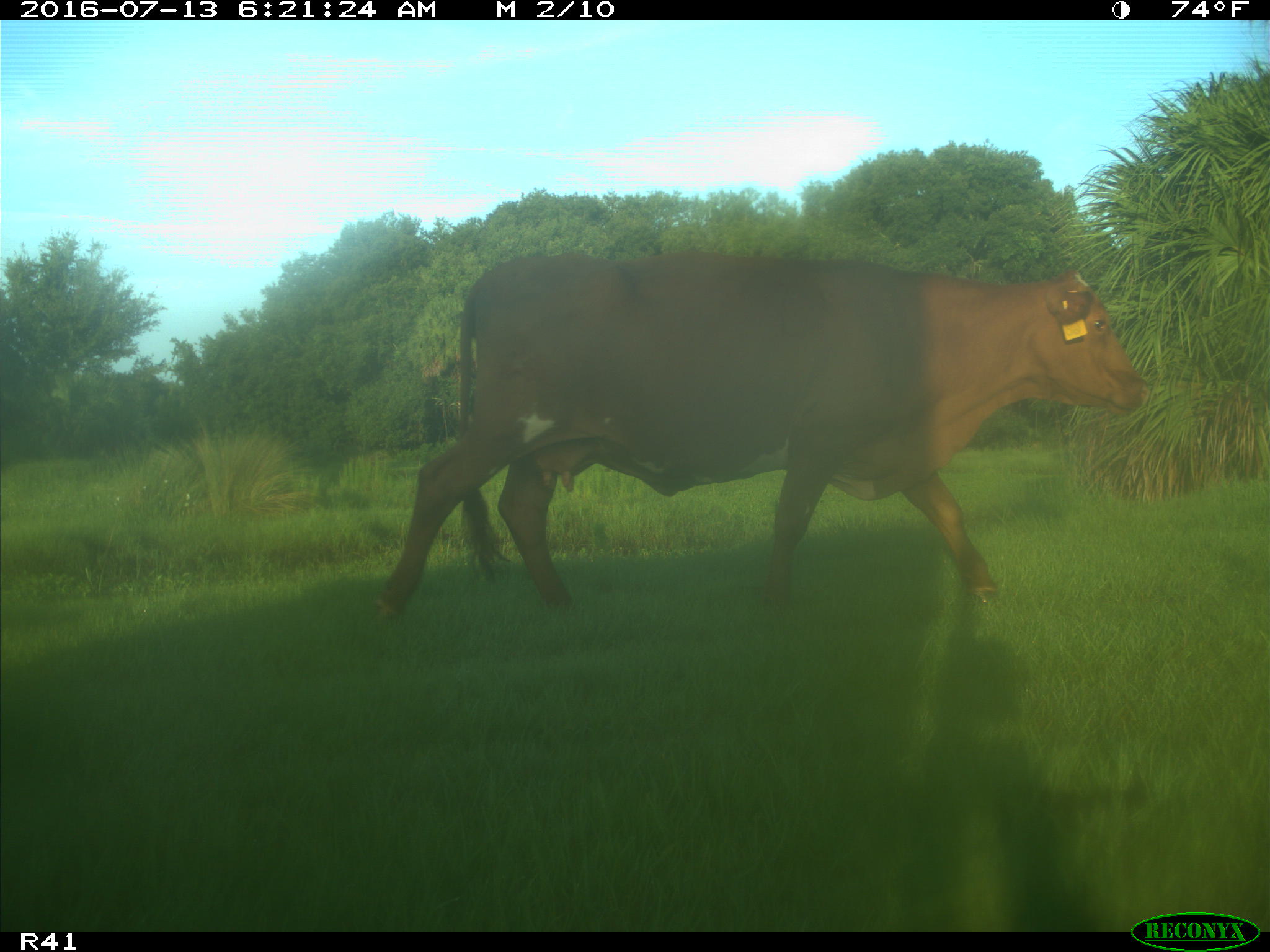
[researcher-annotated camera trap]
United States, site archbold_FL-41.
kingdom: Animalia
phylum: Chordata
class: Mammalia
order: Artiodactyla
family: Bovidae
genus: Bos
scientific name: Bos taurus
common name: domestic cow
Bos taurus (domestic cow).